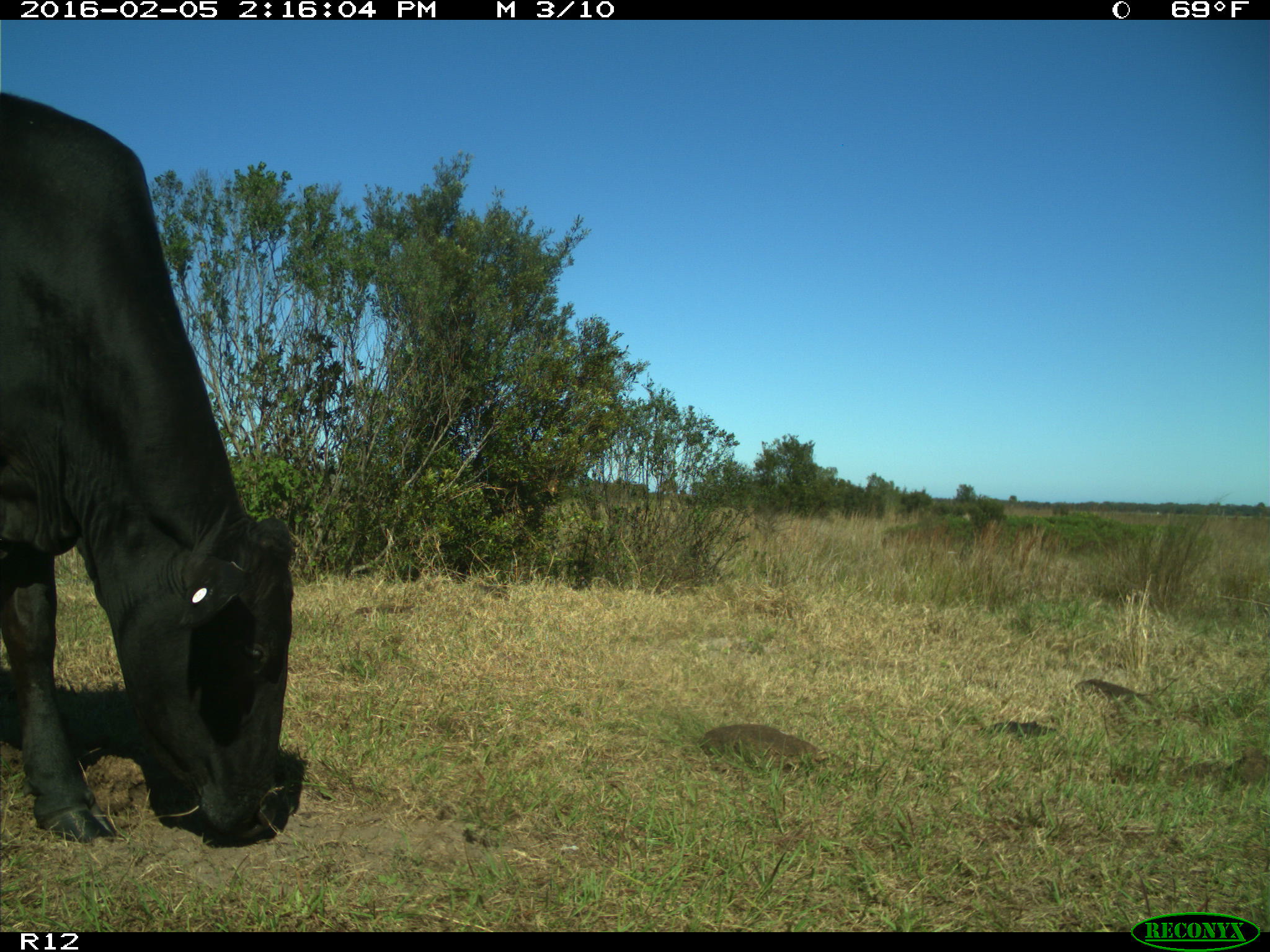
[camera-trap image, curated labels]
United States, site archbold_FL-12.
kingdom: Animalia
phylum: Chordata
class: Mammalia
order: Artiodactyla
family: Bovidae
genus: Bos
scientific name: Bos taurus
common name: domestic cow